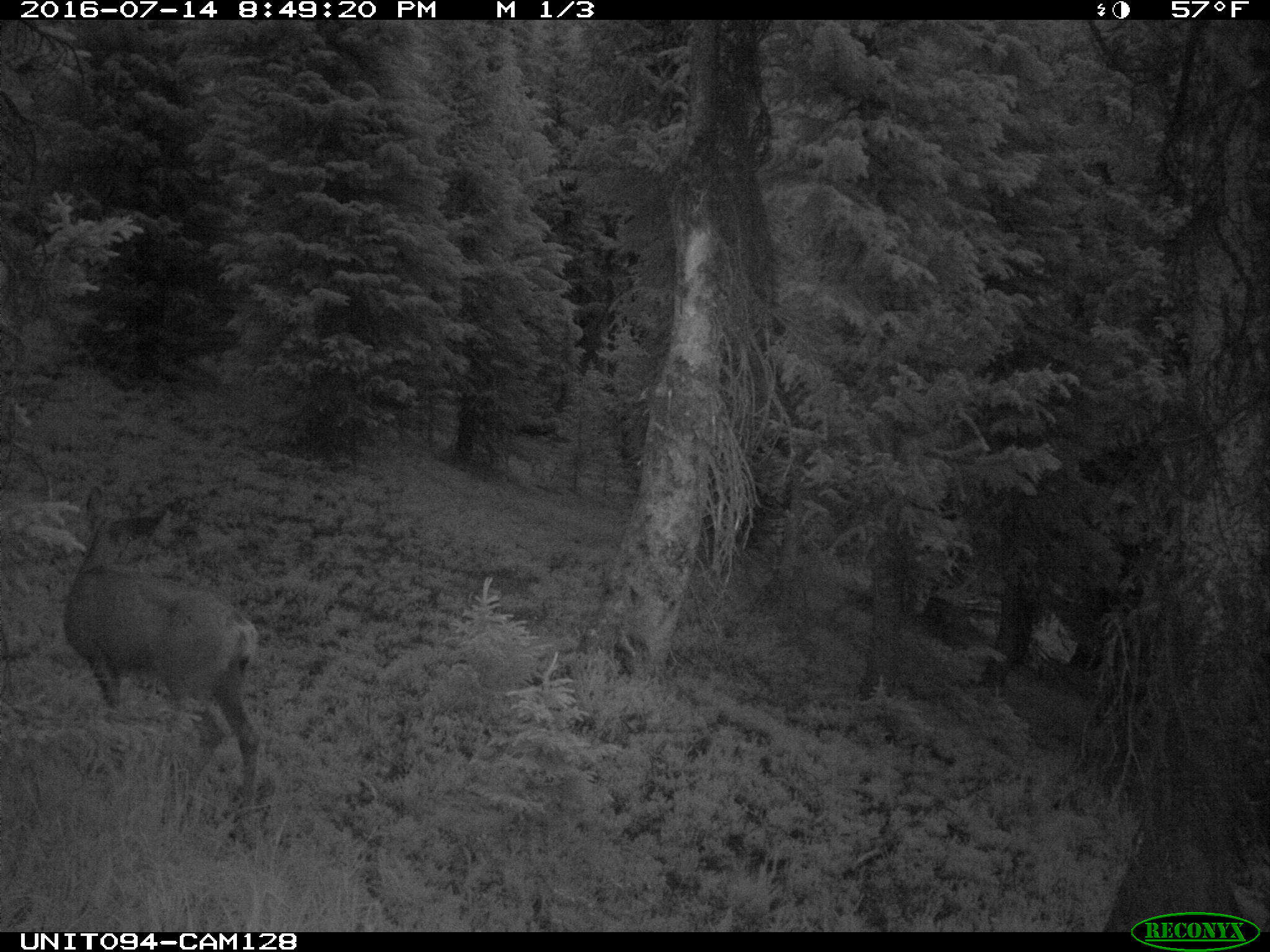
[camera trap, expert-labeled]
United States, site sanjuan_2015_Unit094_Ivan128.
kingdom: Animalia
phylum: Chordata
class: Mammalia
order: Artiodactyla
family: Cervidae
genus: Odocoileus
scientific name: Odocoileus hemionus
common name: mule deer